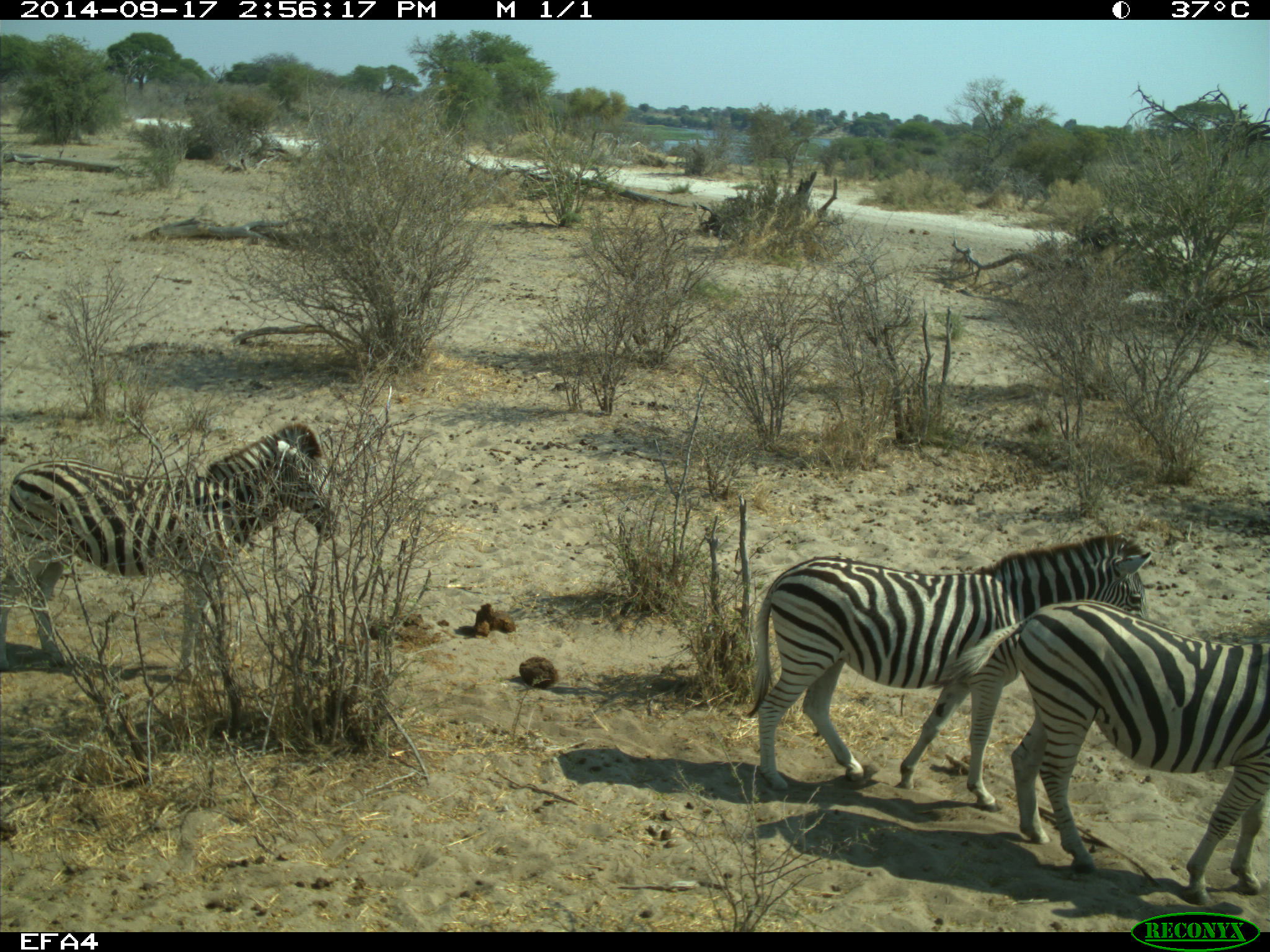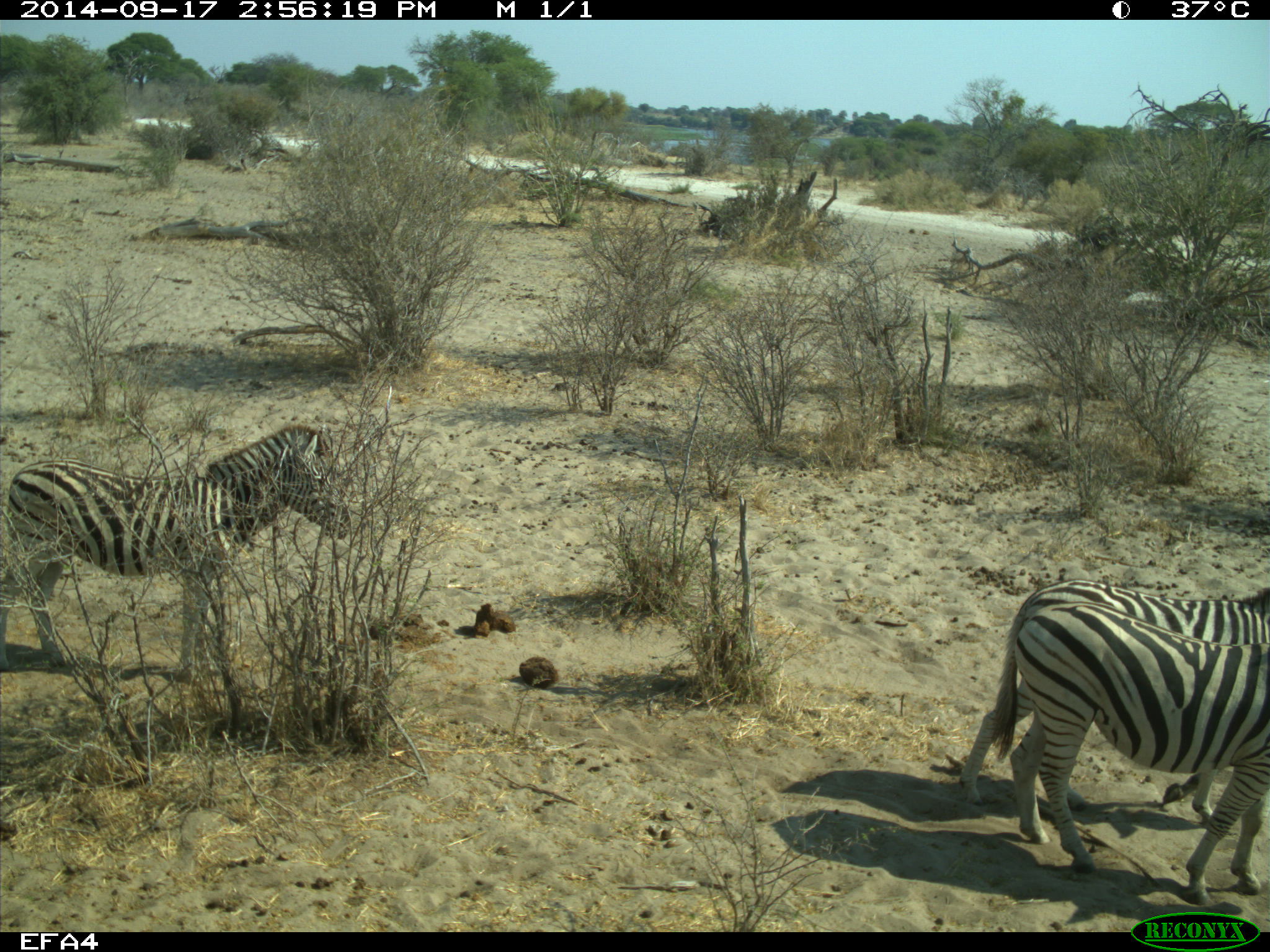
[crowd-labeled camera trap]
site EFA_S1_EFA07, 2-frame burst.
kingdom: Animalia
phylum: Chordata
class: Mammalia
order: Perissodactyla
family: Equidae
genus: Equus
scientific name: Equus quagga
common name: plains zebra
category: zebraplains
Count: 3.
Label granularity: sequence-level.